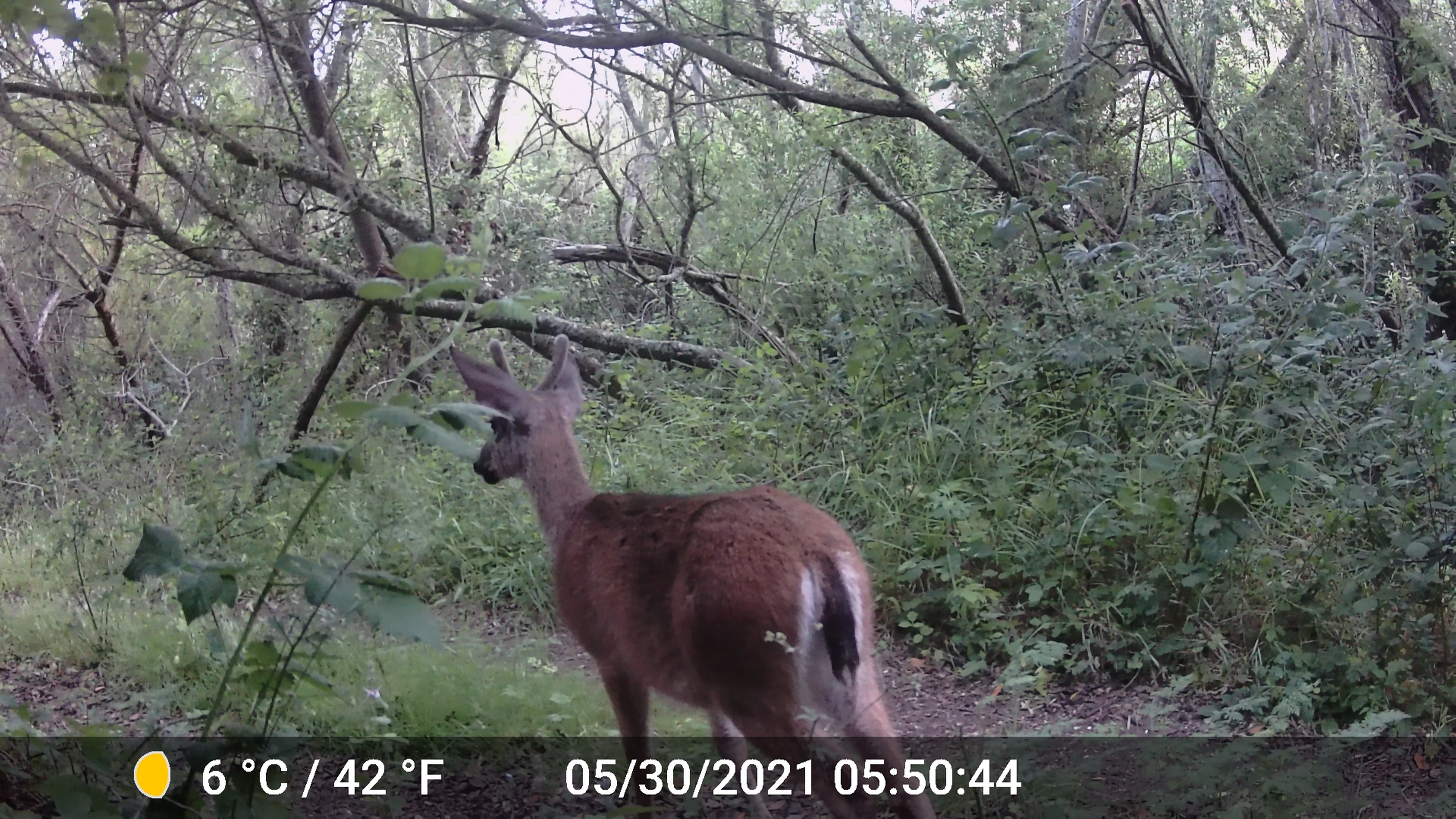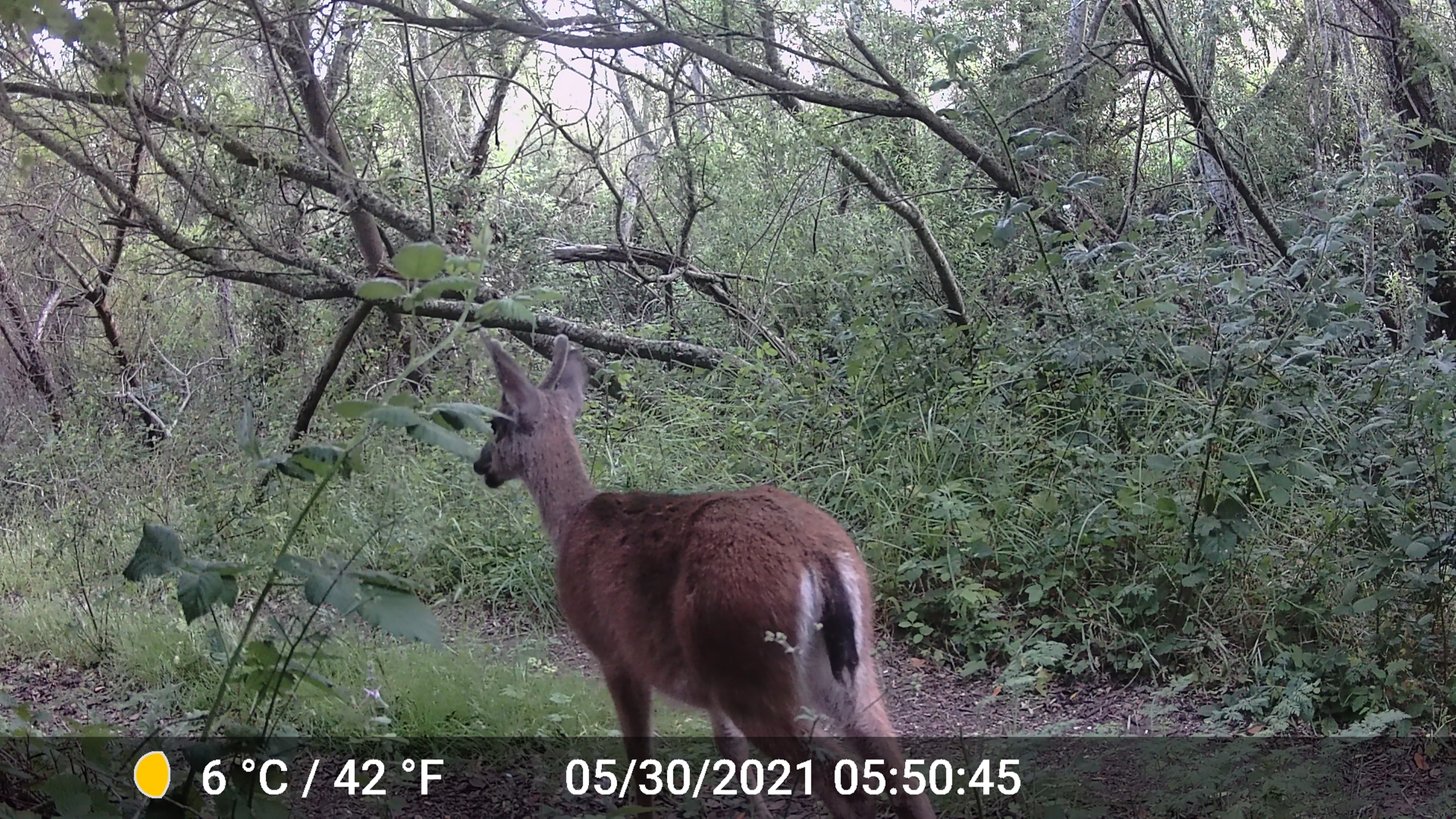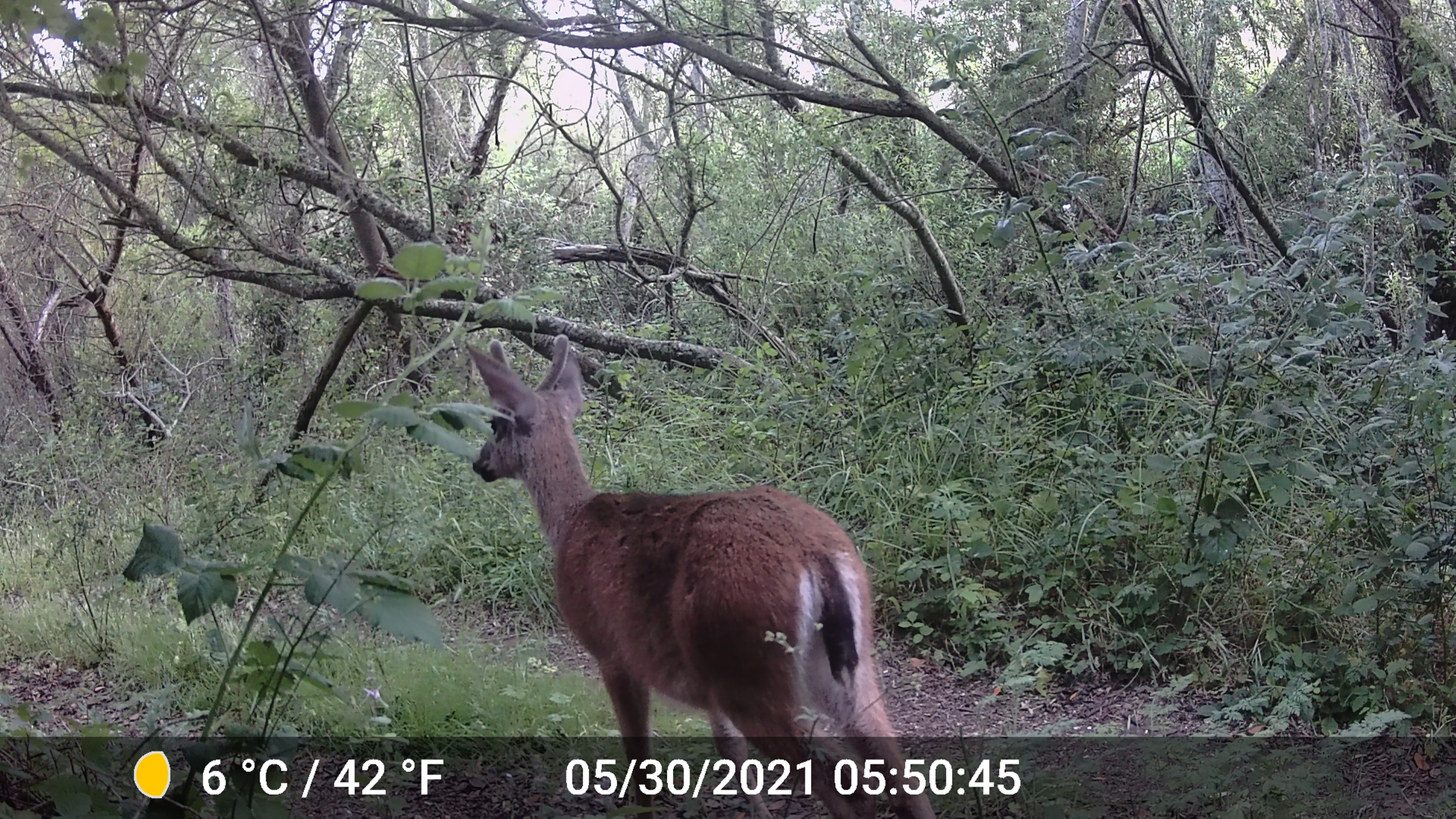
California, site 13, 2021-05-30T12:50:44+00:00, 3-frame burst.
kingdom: Animalia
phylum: Chordata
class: Mammalia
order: Artiodactyla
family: Cervidae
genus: Odocoileus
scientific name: Odocoileus hemionus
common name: mule deer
Mule deer (Odocoileus hemionus).